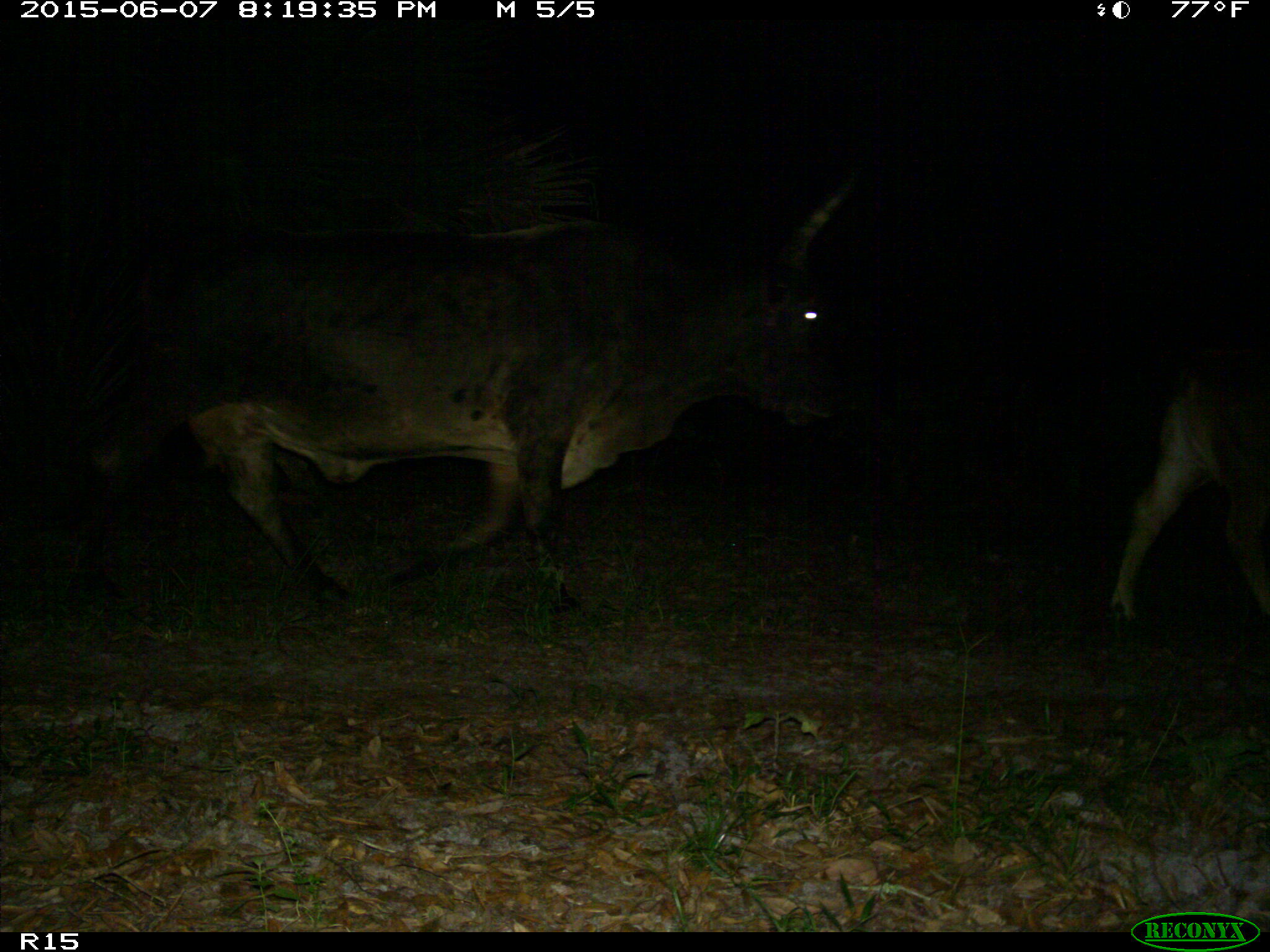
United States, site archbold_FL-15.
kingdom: Animalia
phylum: Chordata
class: Mammalia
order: Artiodactyla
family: Bovidae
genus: Bos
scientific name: Bos taurus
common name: domestic cow